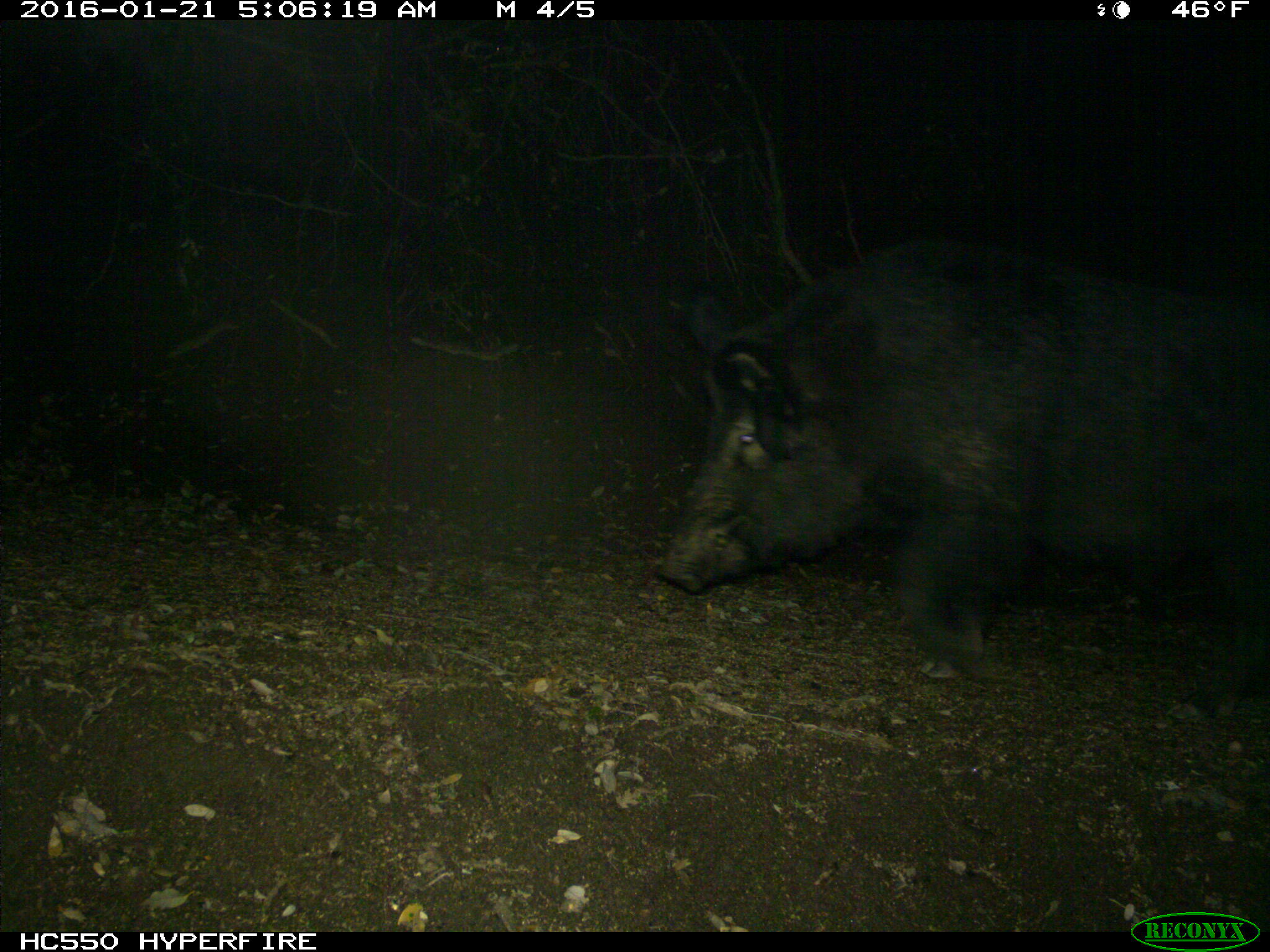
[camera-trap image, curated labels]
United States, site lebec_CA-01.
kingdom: Animalia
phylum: Chordata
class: Mammalia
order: Artiodactyla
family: Suidae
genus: Sus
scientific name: Sus scrofa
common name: wild boar